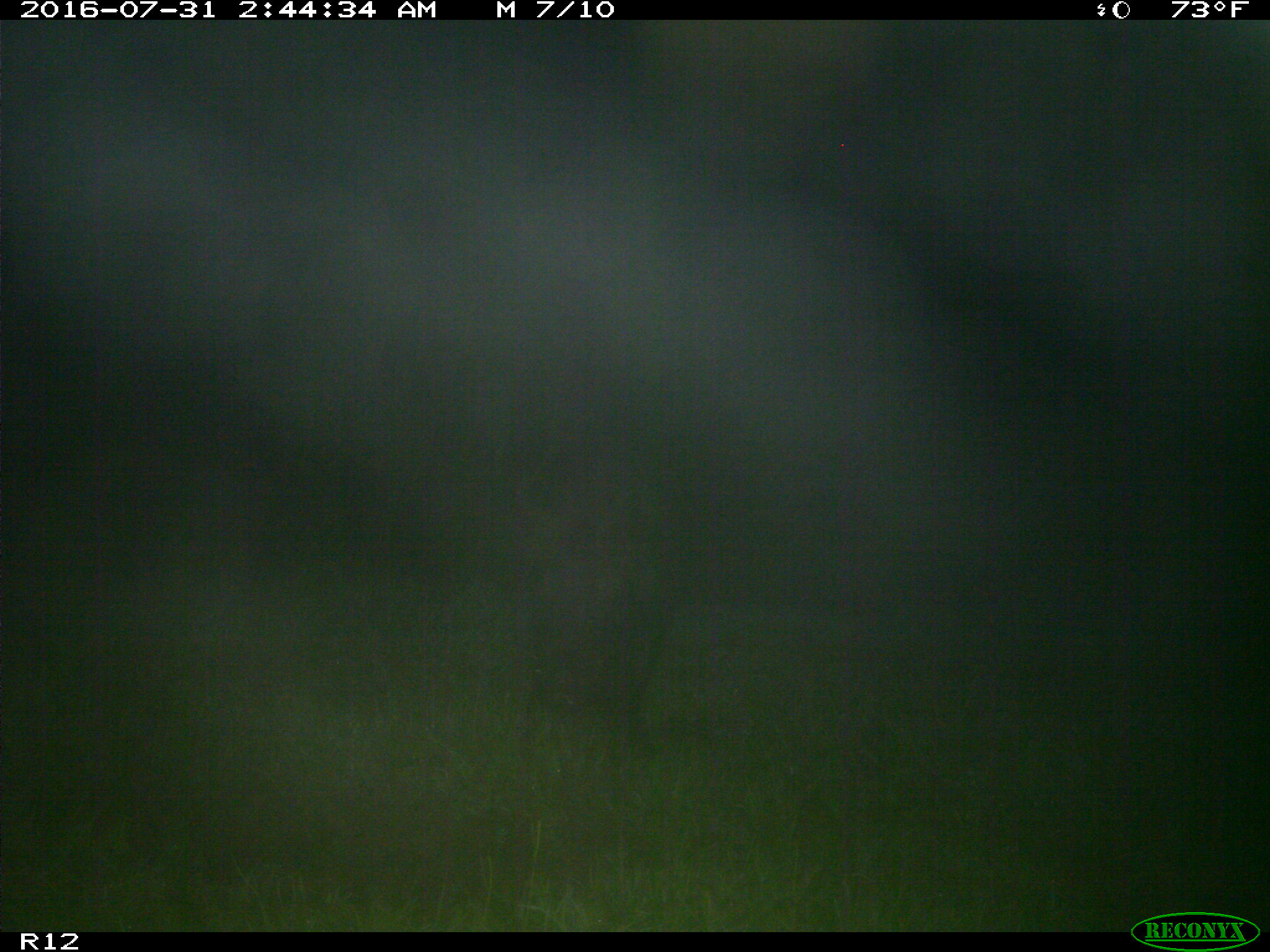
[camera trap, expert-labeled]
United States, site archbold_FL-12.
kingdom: Animalia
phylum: Chordata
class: Mammalia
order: Artiodactyla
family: Suidae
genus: Sus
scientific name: Sus scrofa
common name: wild boar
Sus scrofa (wild boar).